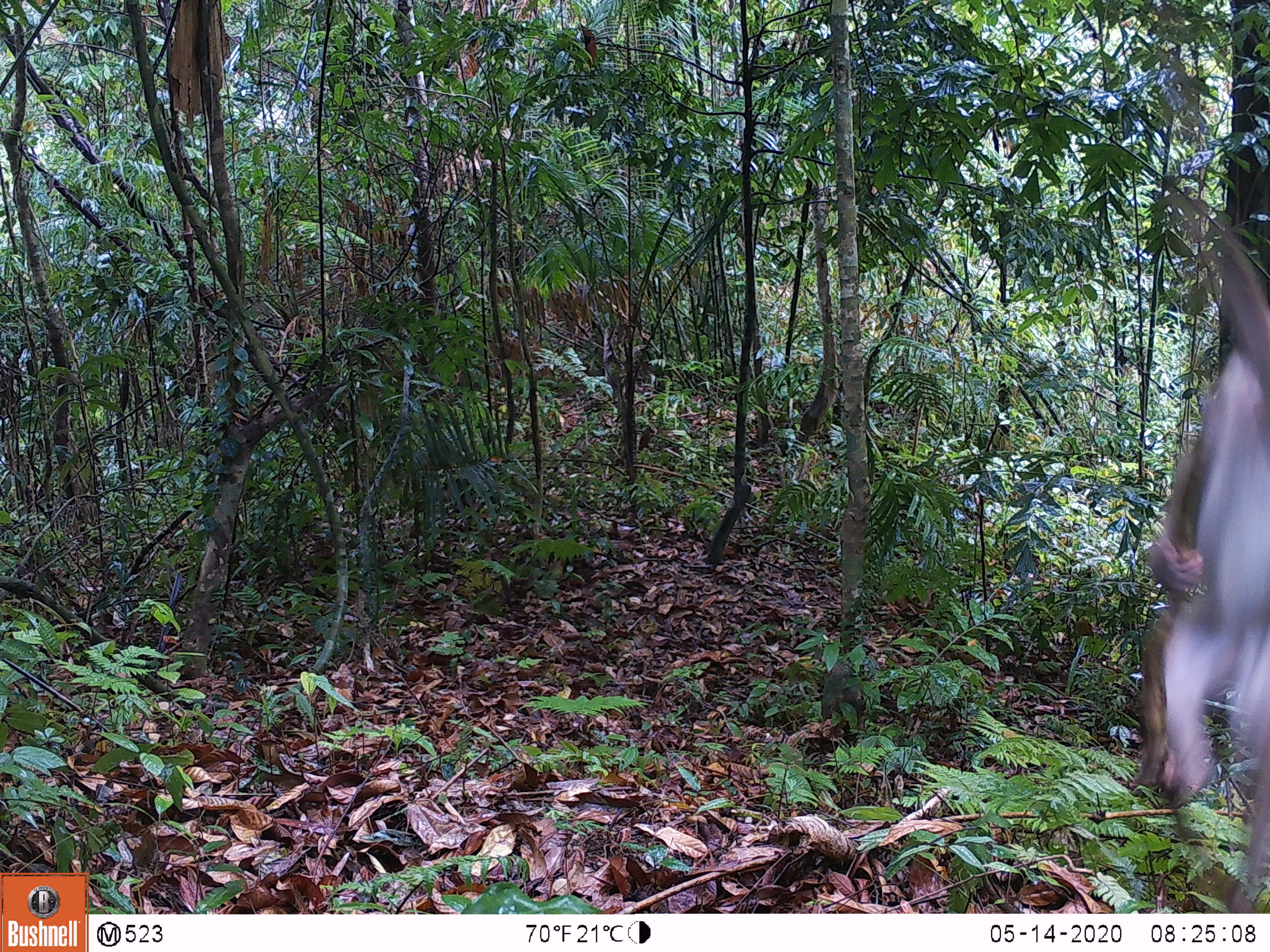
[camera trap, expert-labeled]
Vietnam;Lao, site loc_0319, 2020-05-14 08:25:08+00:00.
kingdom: Animalia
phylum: Chordata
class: Mammalia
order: Primates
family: Cercopithecidae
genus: Macaca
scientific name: Macaca nemestrina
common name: pig-tailed macaque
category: pig tailed macaque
Pig tailed macaque (pig-tailed macaque) (Macaca nemestrina). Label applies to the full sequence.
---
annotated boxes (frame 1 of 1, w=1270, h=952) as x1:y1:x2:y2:
pig tailed macaque: 1131:195:1270:914